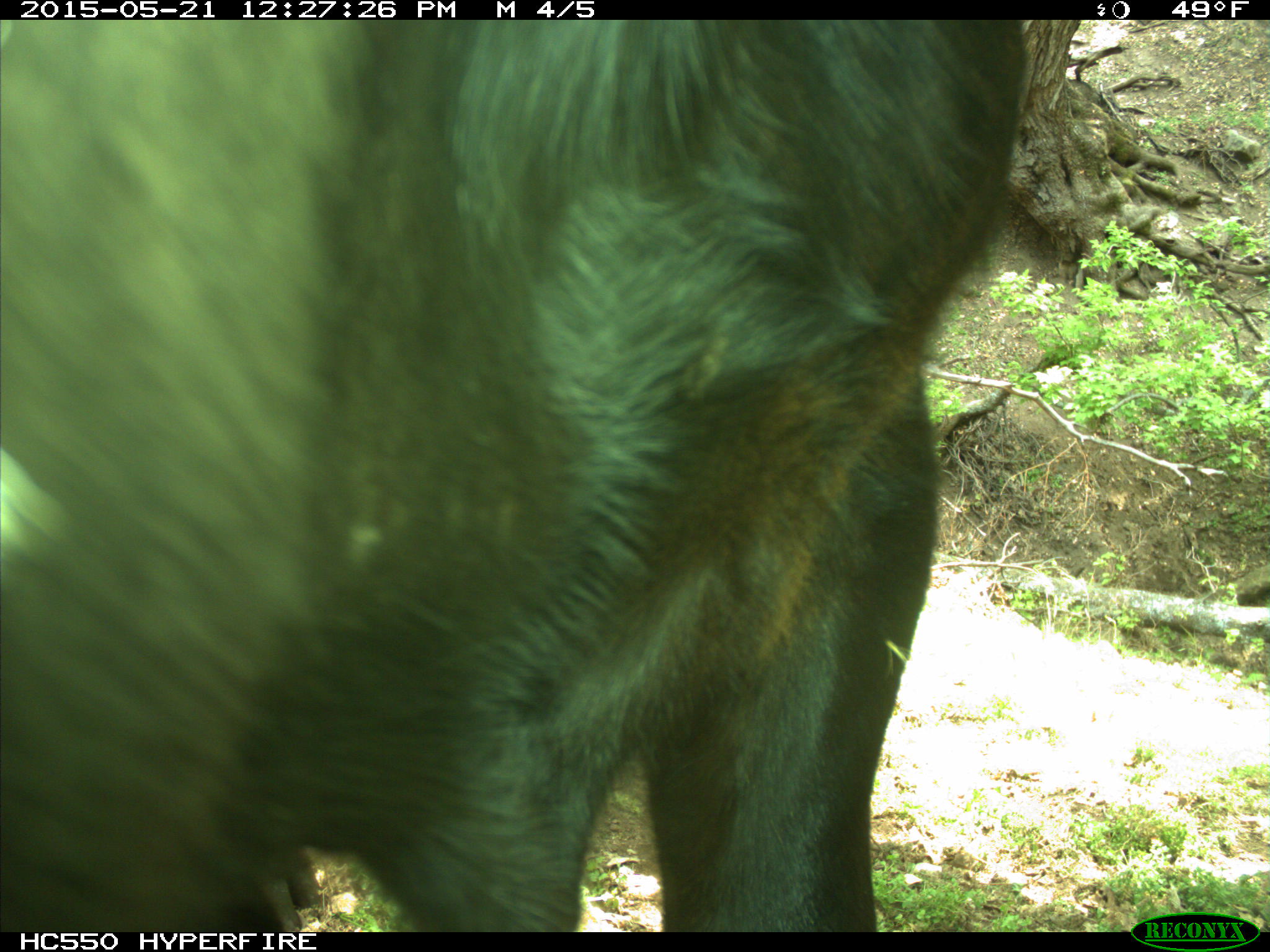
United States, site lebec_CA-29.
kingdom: Animalia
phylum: Chordata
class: Mammalia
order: Artiodactyla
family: Bovidae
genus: Bos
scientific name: Bos taurus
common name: domestic cow